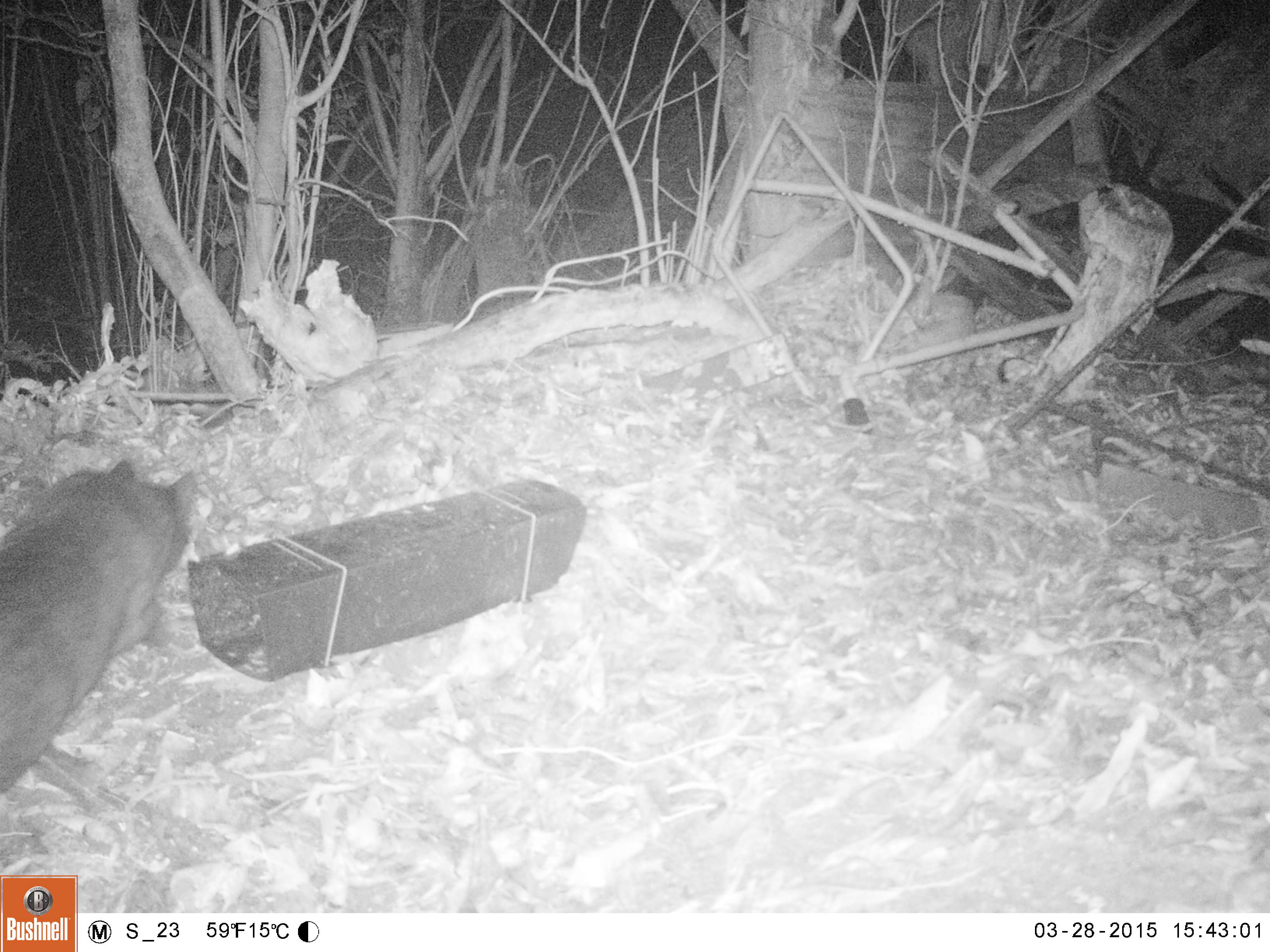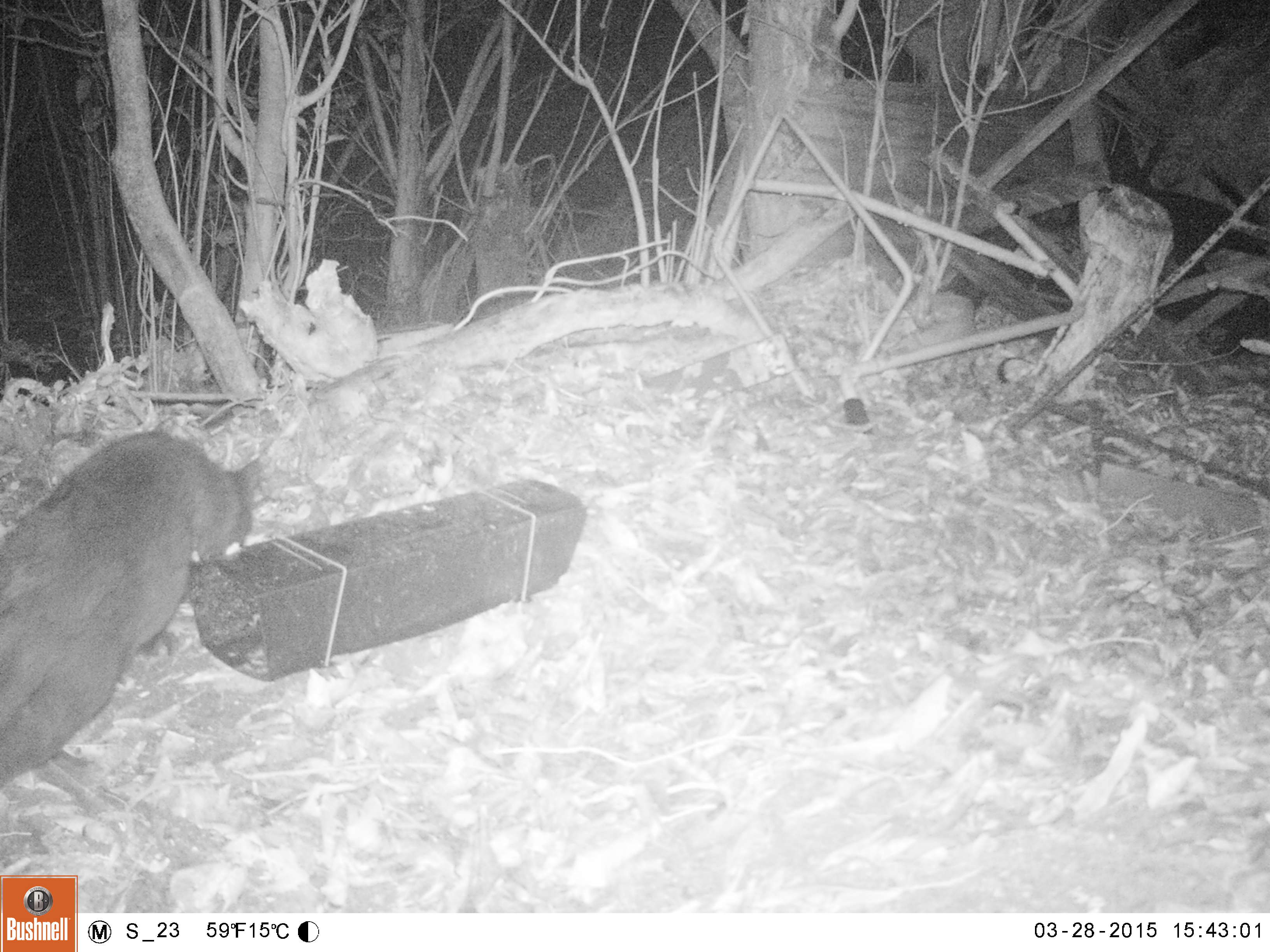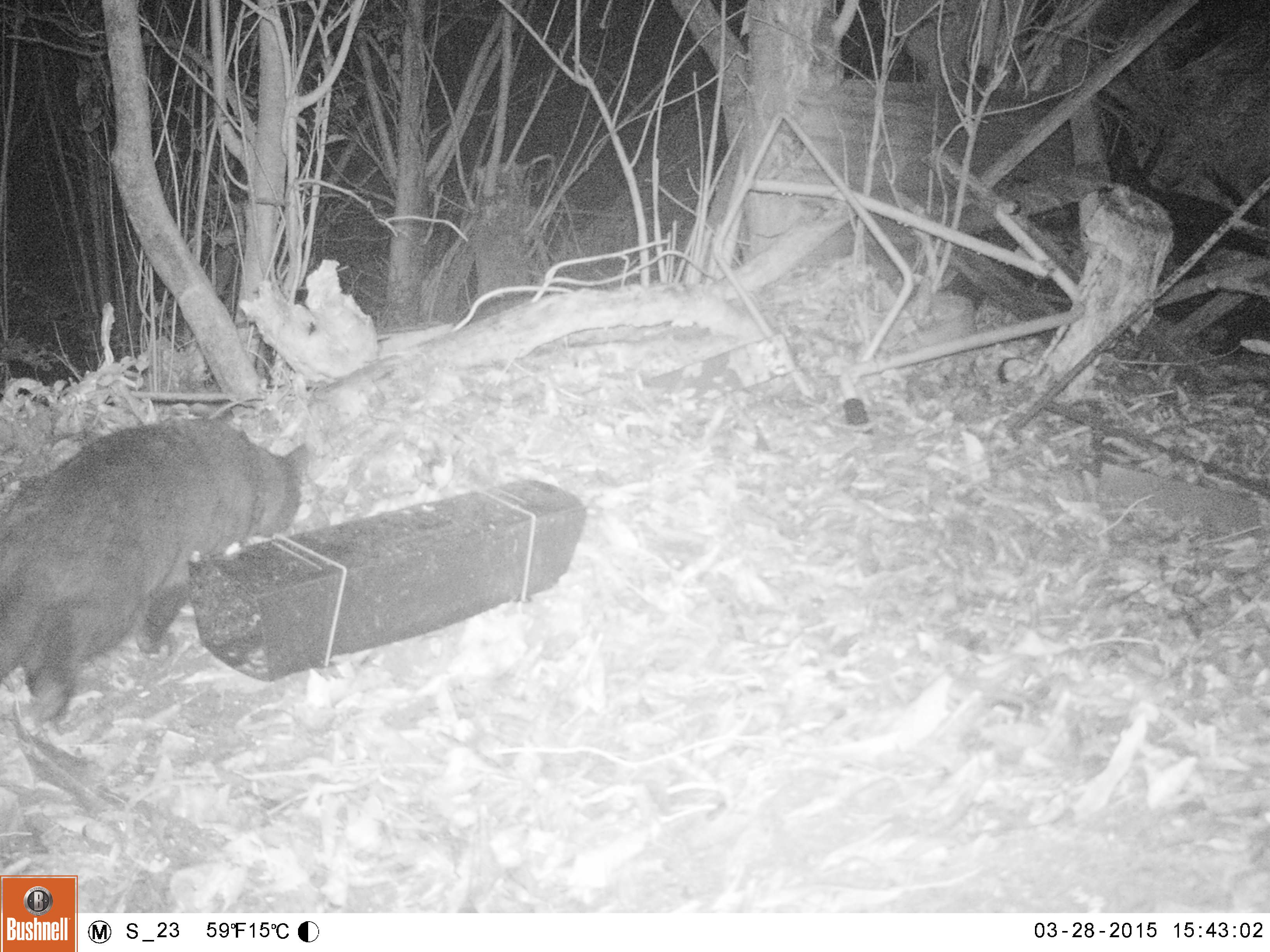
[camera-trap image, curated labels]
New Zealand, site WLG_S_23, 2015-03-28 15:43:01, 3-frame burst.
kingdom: Animalia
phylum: Chordata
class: Mammalia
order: Carnivora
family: Felidae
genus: Felis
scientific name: Felis catus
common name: domestic cat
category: cat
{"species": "cat (domestic cat) (Felis catus)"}